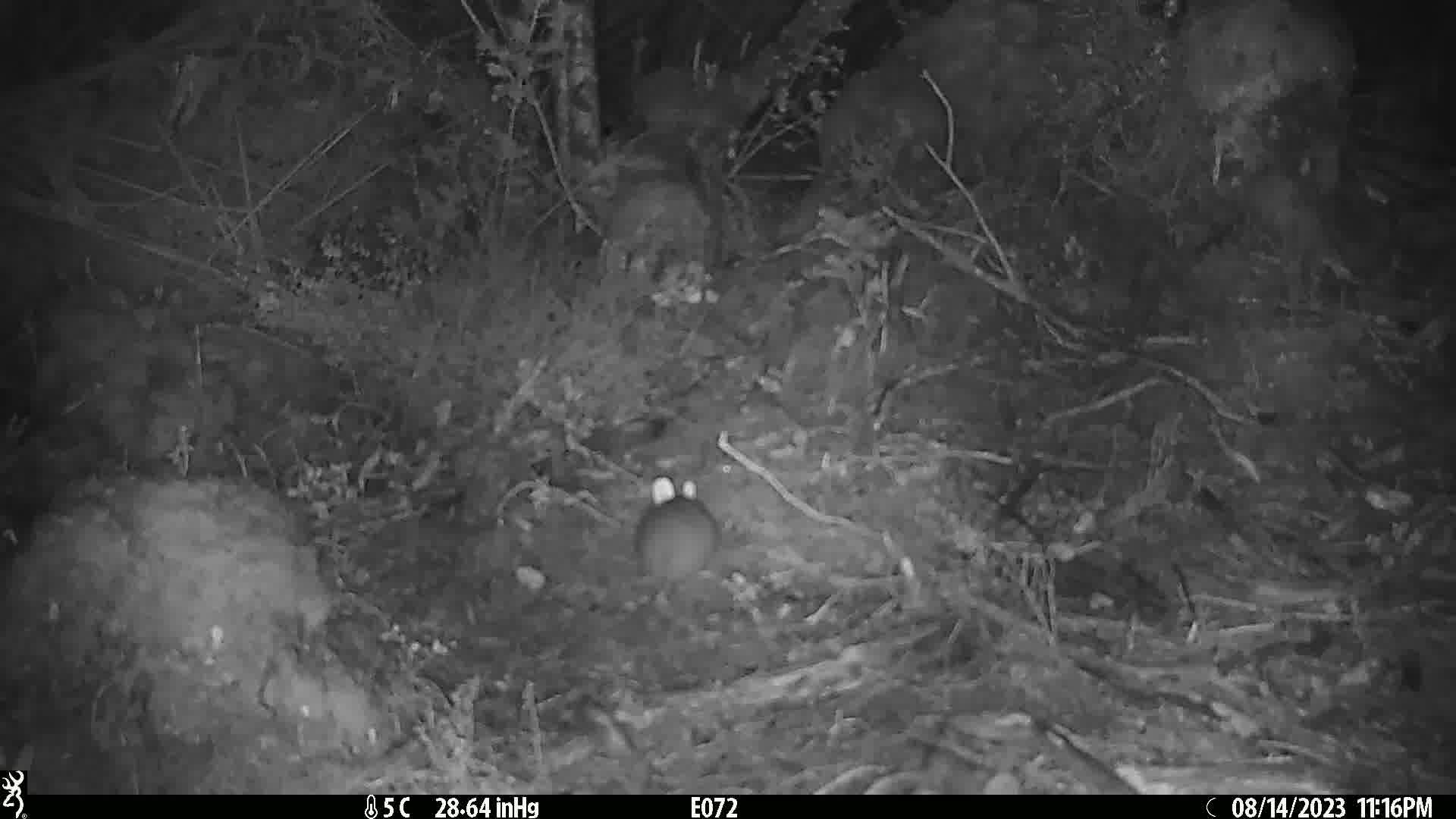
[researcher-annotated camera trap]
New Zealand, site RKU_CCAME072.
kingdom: Animalia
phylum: Chordata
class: Mammalia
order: Rodentia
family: Muridae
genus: Rattus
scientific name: Rattus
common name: rat